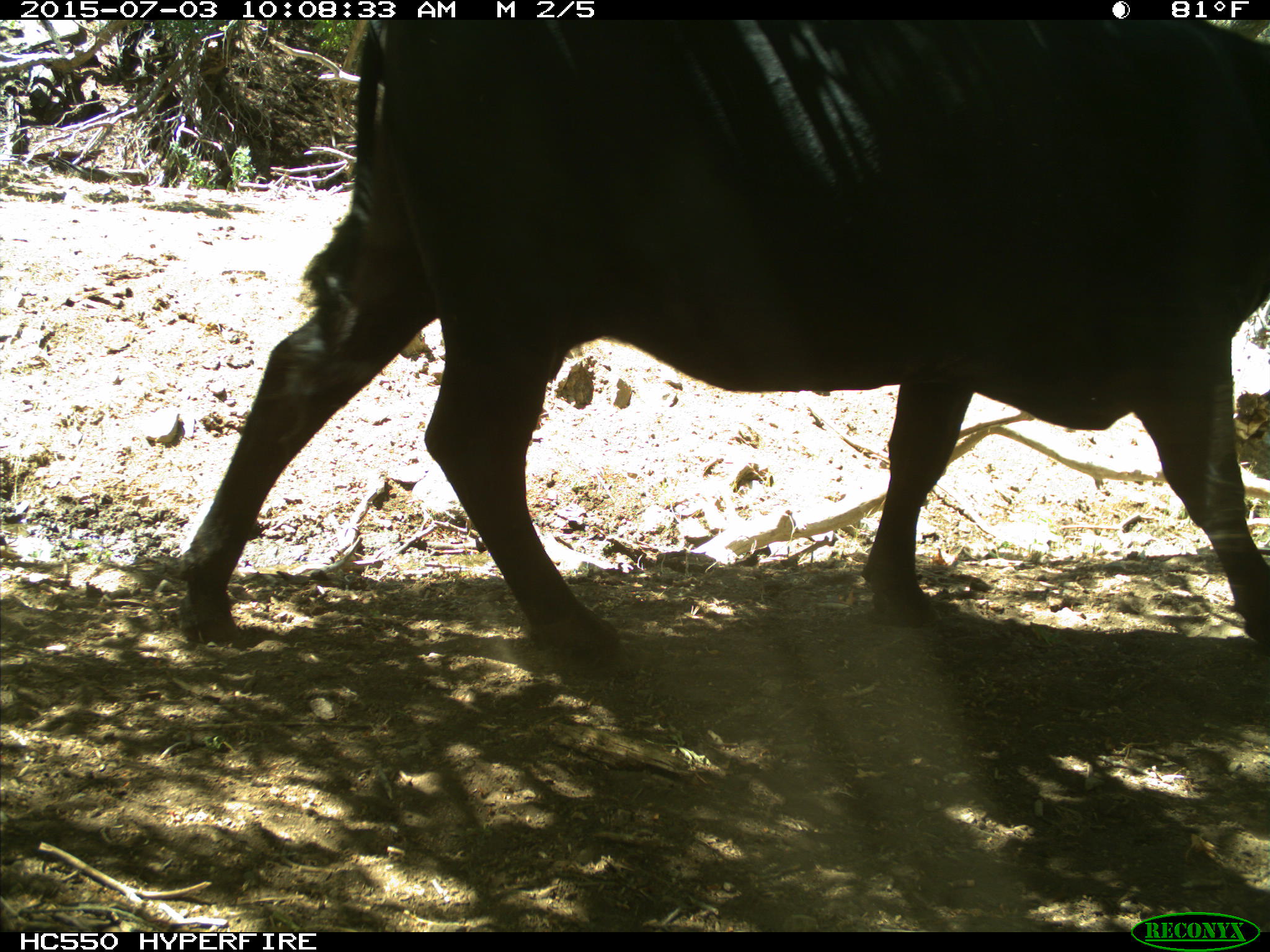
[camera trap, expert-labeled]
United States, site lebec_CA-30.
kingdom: Animalia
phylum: Chordata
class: Mammalia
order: Artiodactyla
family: Bovidae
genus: Bos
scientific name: Bos taurus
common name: domestic cow